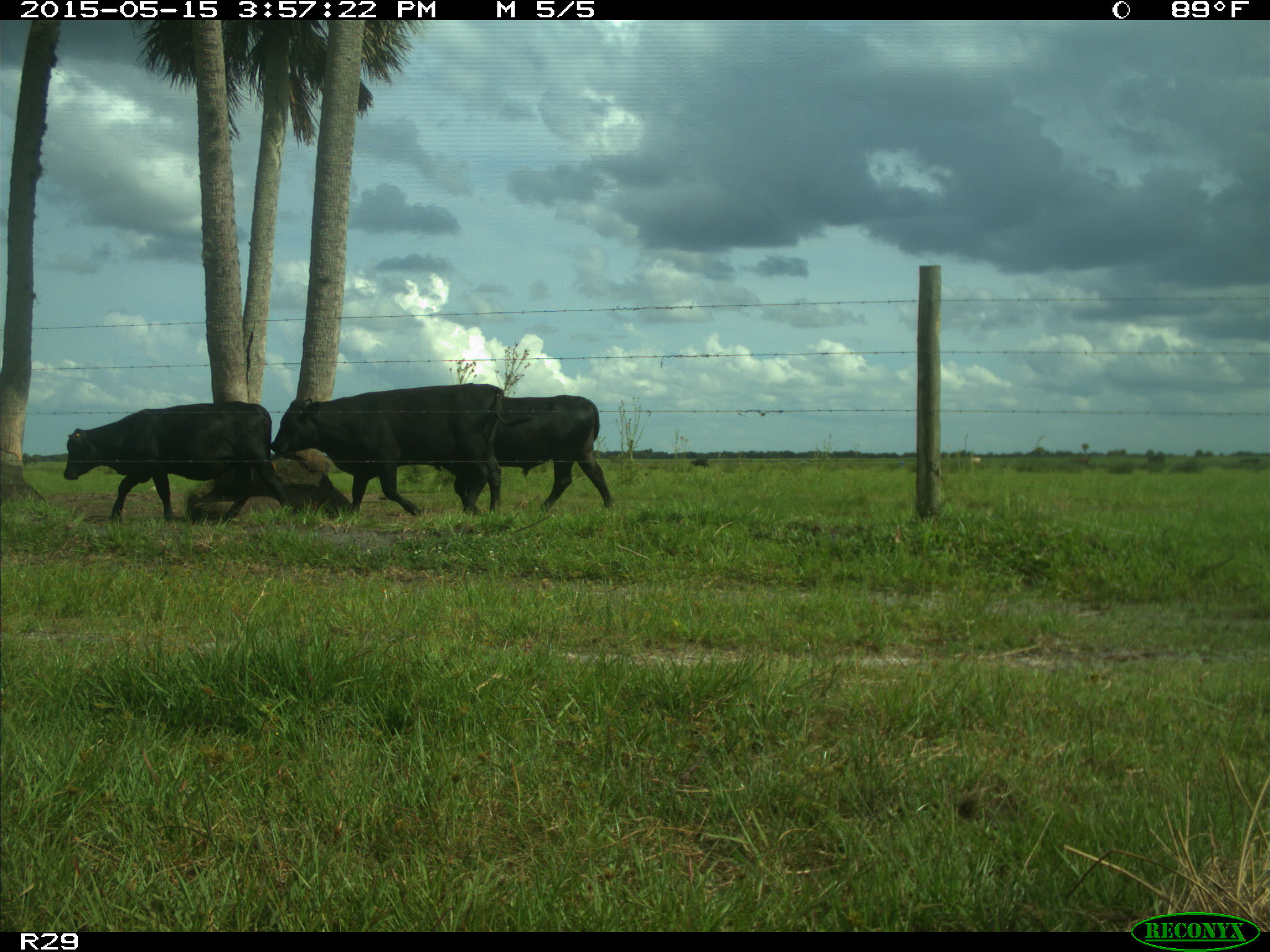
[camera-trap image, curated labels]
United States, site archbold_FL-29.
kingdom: Animalia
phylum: Chordata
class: Mammalia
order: Artiodactyla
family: Bovidae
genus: Bos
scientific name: Bos taurus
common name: domestic cow